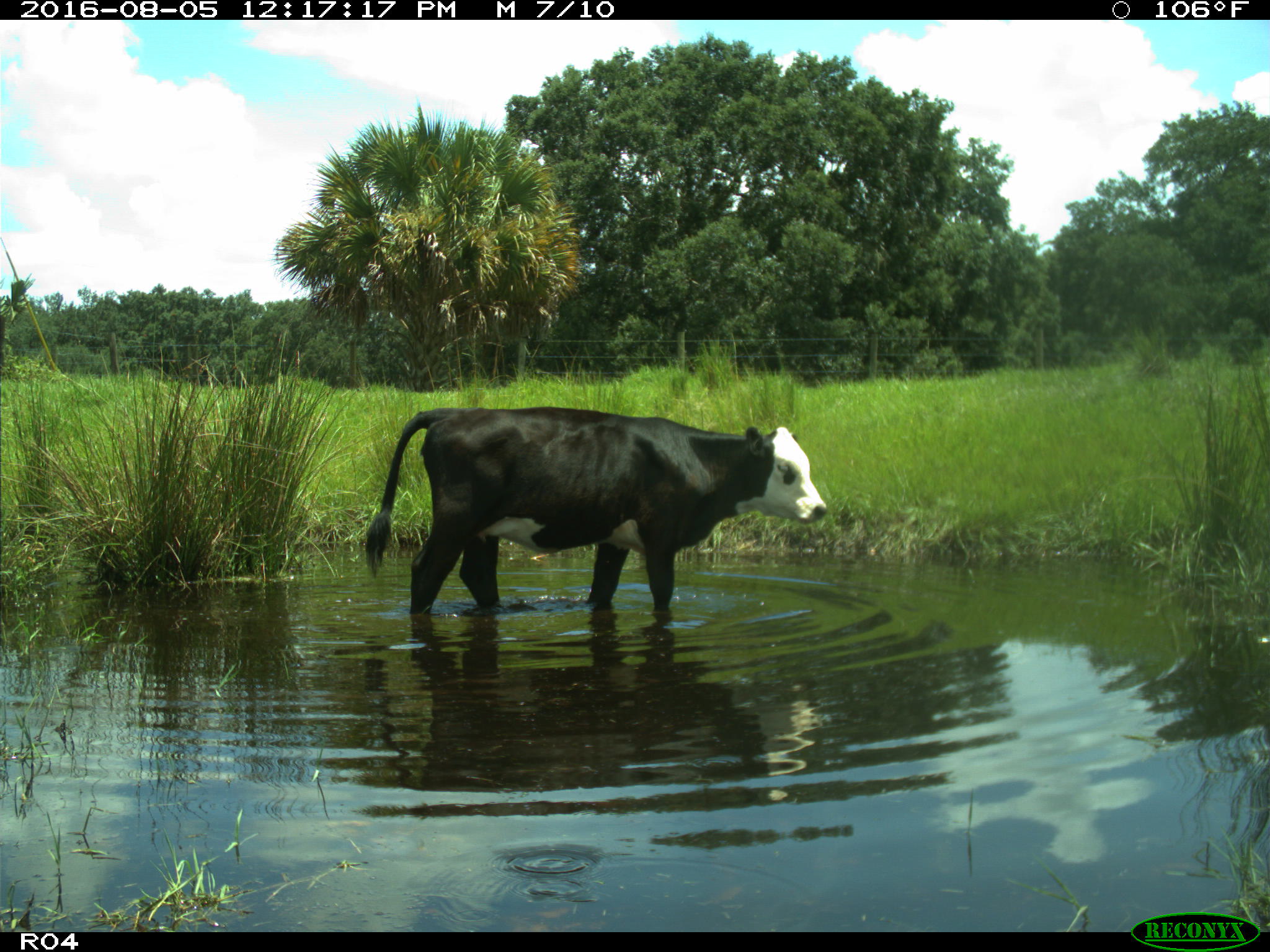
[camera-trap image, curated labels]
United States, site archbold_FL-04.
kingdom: Animalia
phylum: Chordata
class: Mammalia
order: Artiodactyla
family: Bovidae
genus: Bos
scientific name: Bos taurus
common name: domestic cow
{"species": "Bos taurus (domestic cow)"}